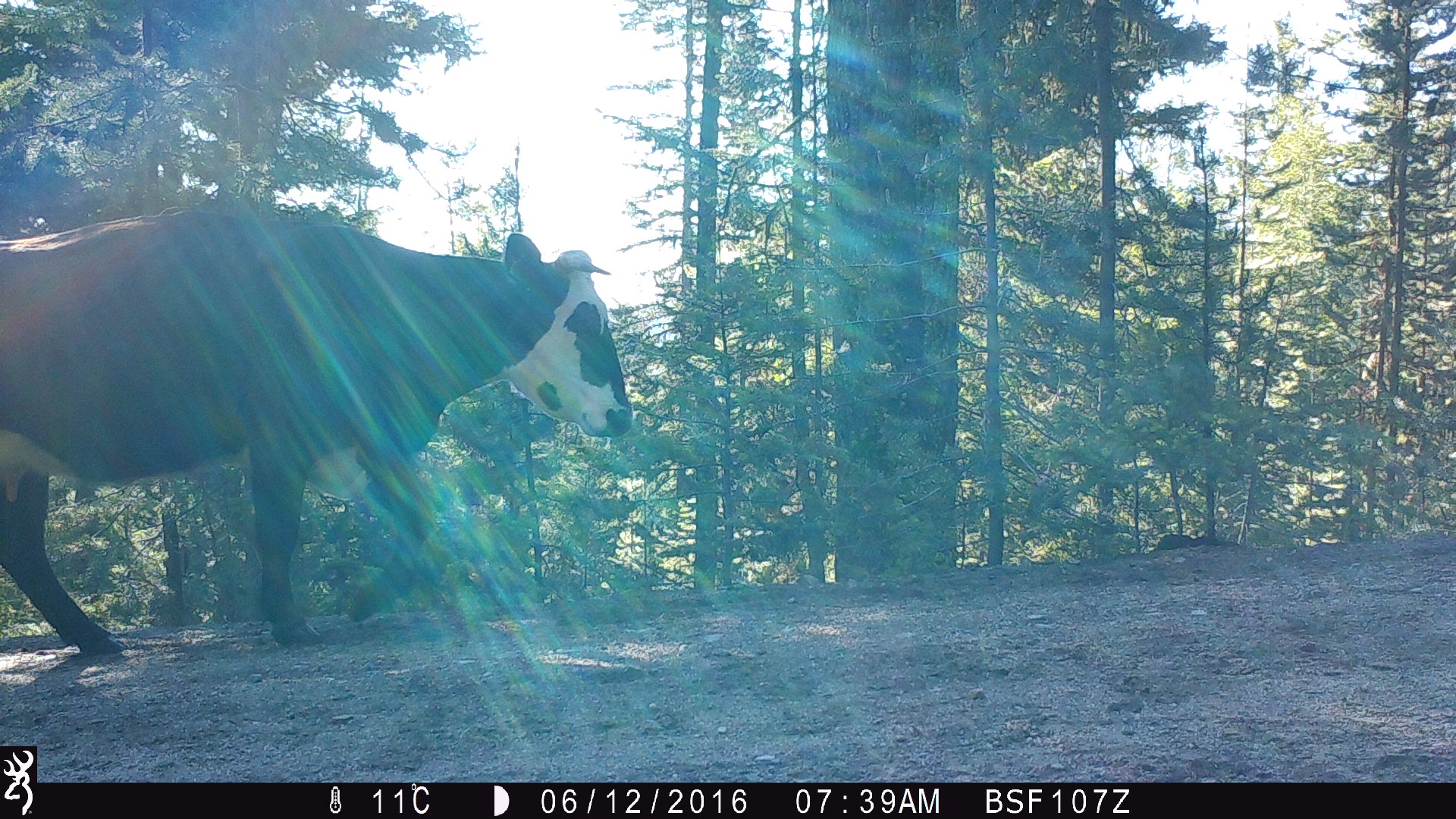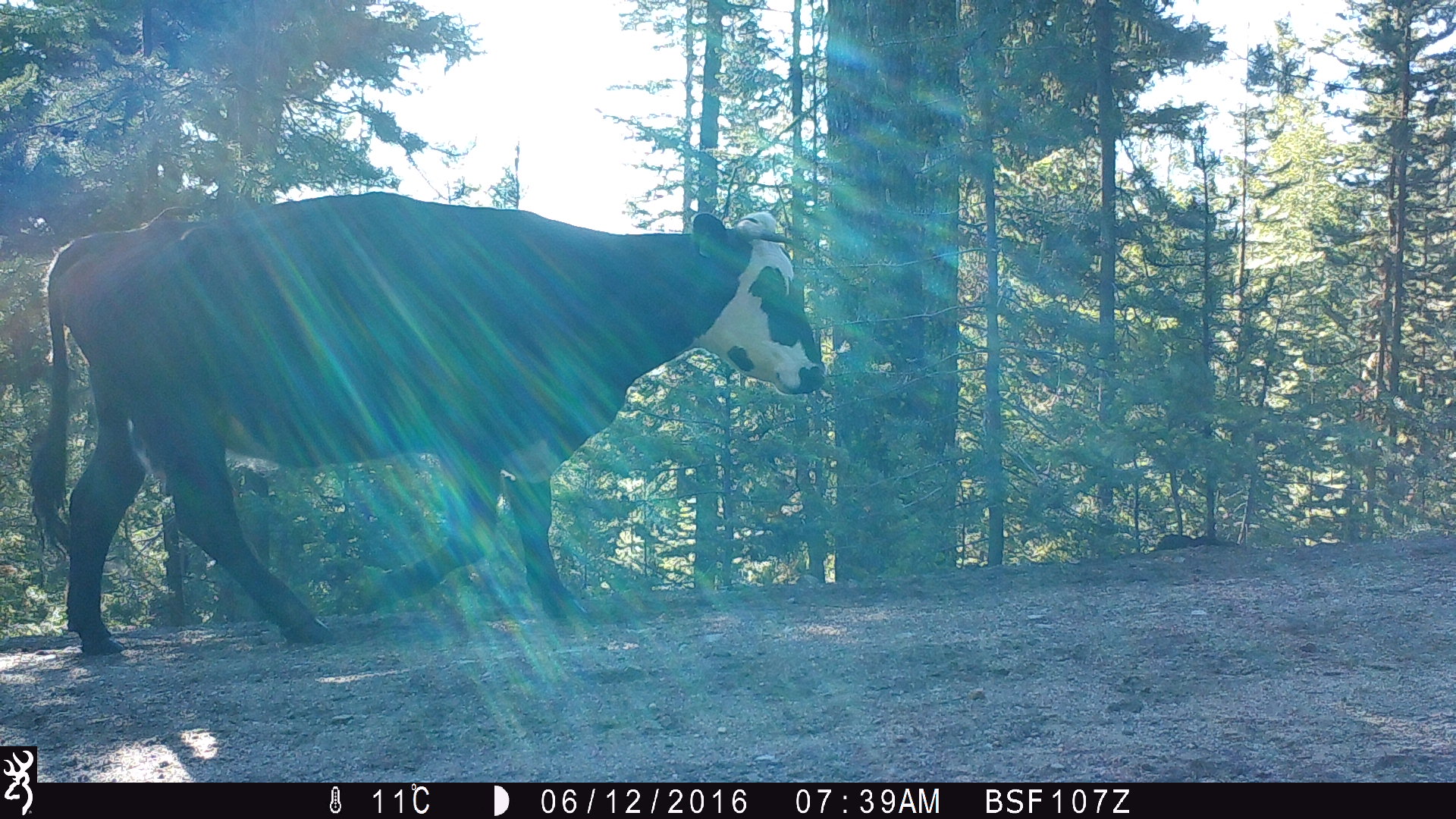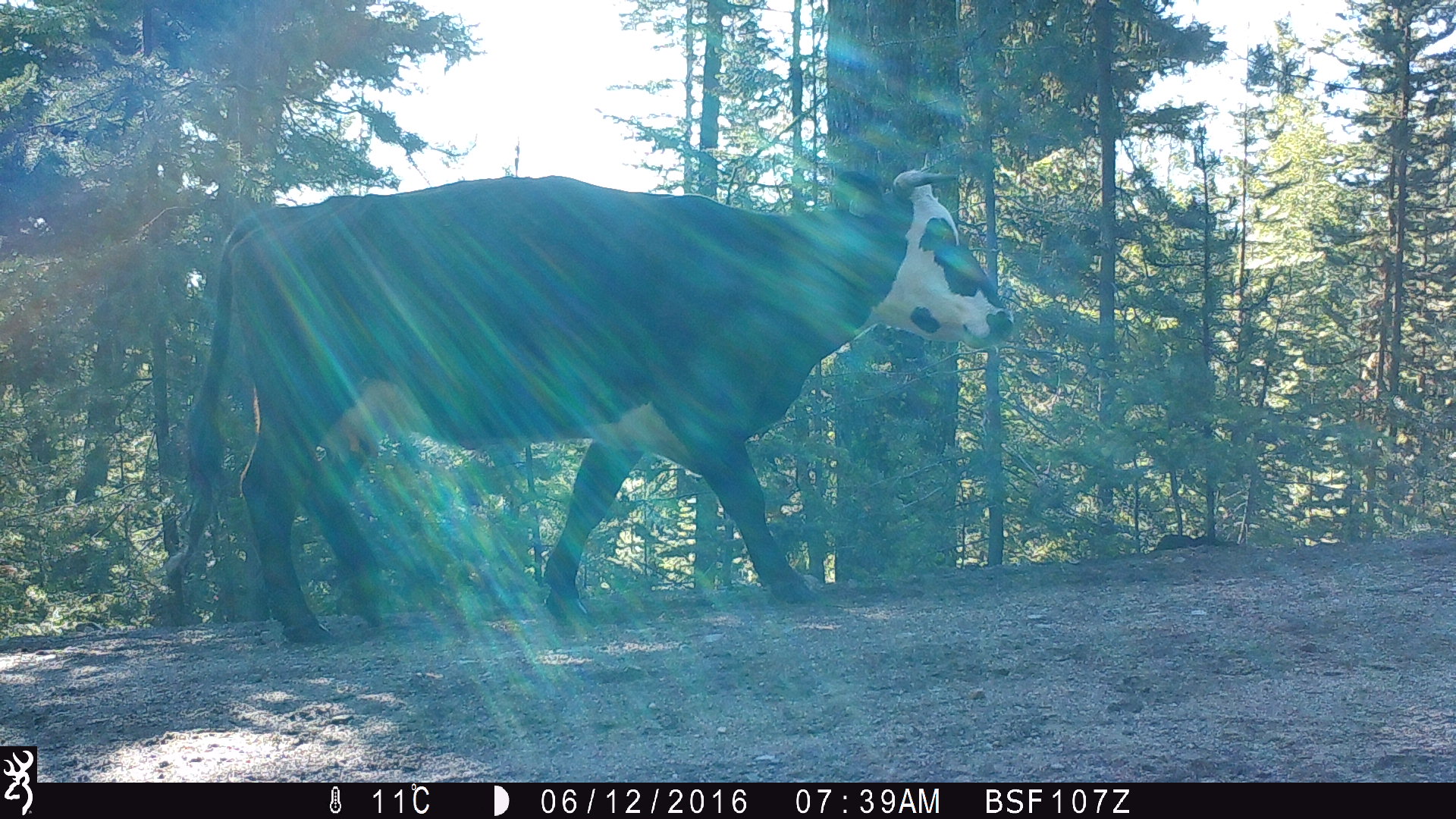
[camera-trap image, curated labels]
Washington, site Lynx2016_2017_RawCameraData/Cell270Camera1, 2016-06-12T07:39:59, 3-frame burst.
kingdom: Animalia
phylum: Chordata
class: Mammalia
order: Artiodactyla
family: Bovidae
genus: Bos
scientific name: Bos taurus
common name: domestic cattle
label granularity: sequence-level